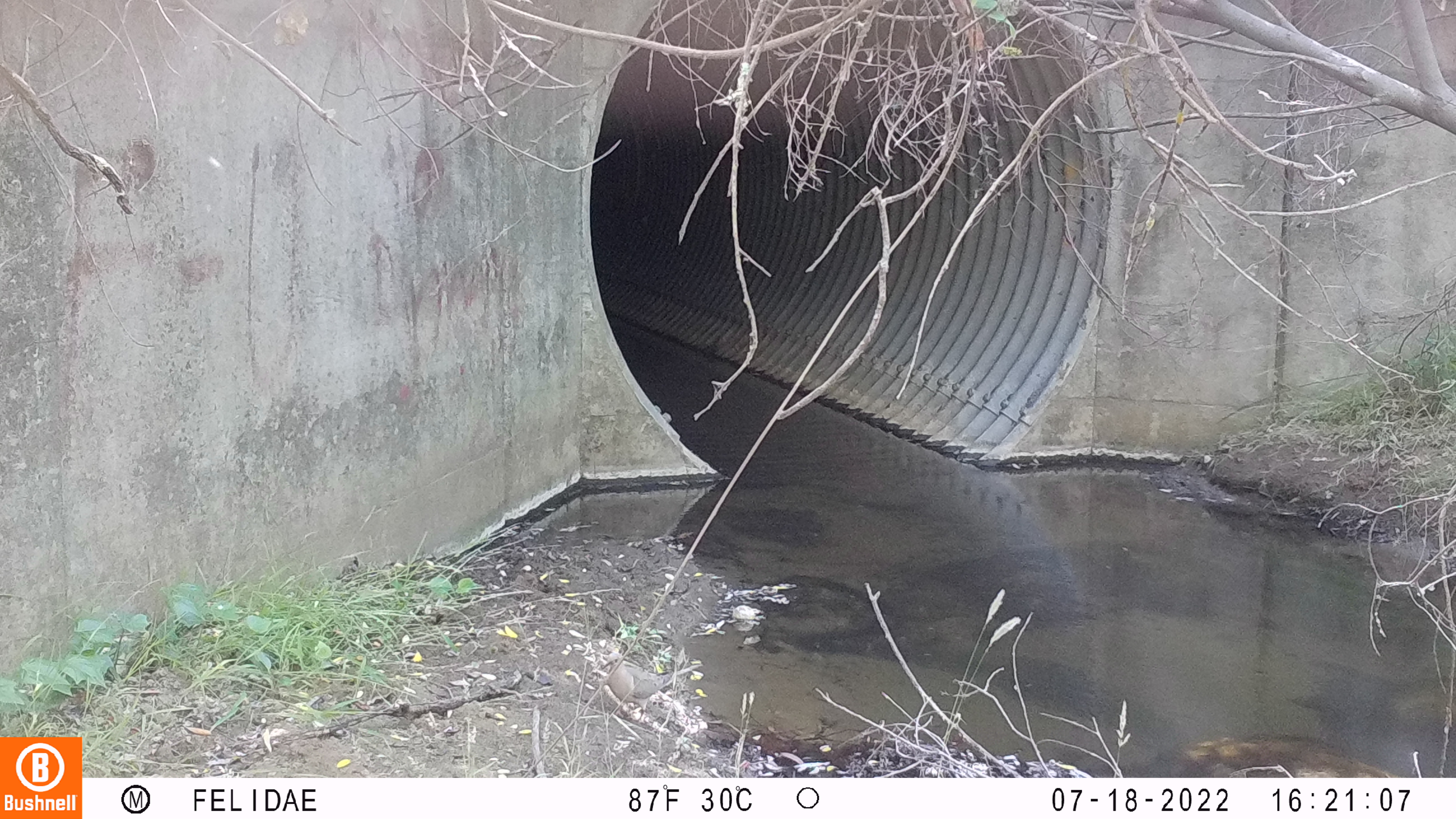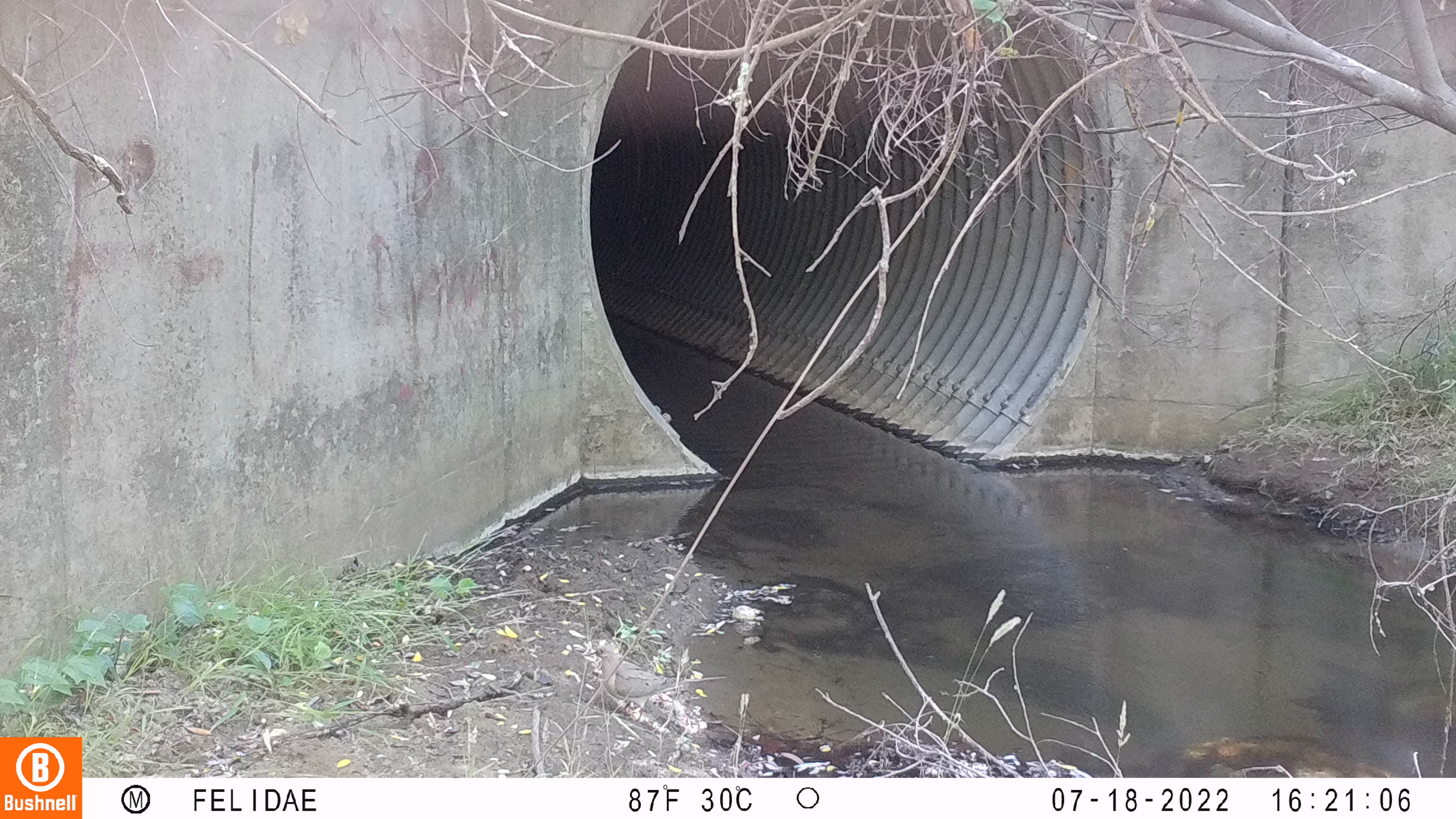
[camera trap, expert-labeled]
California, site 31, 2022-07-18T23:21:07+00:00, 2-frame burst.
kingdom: Animalia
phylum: Chordata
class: Aves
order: Columbiformes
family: Columbidae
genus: Zenaida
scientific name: Zenaida macroura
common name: mourning dove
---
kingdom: Animalia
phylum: Chordata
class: Aves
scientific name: Aves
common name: bird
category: unknown bird